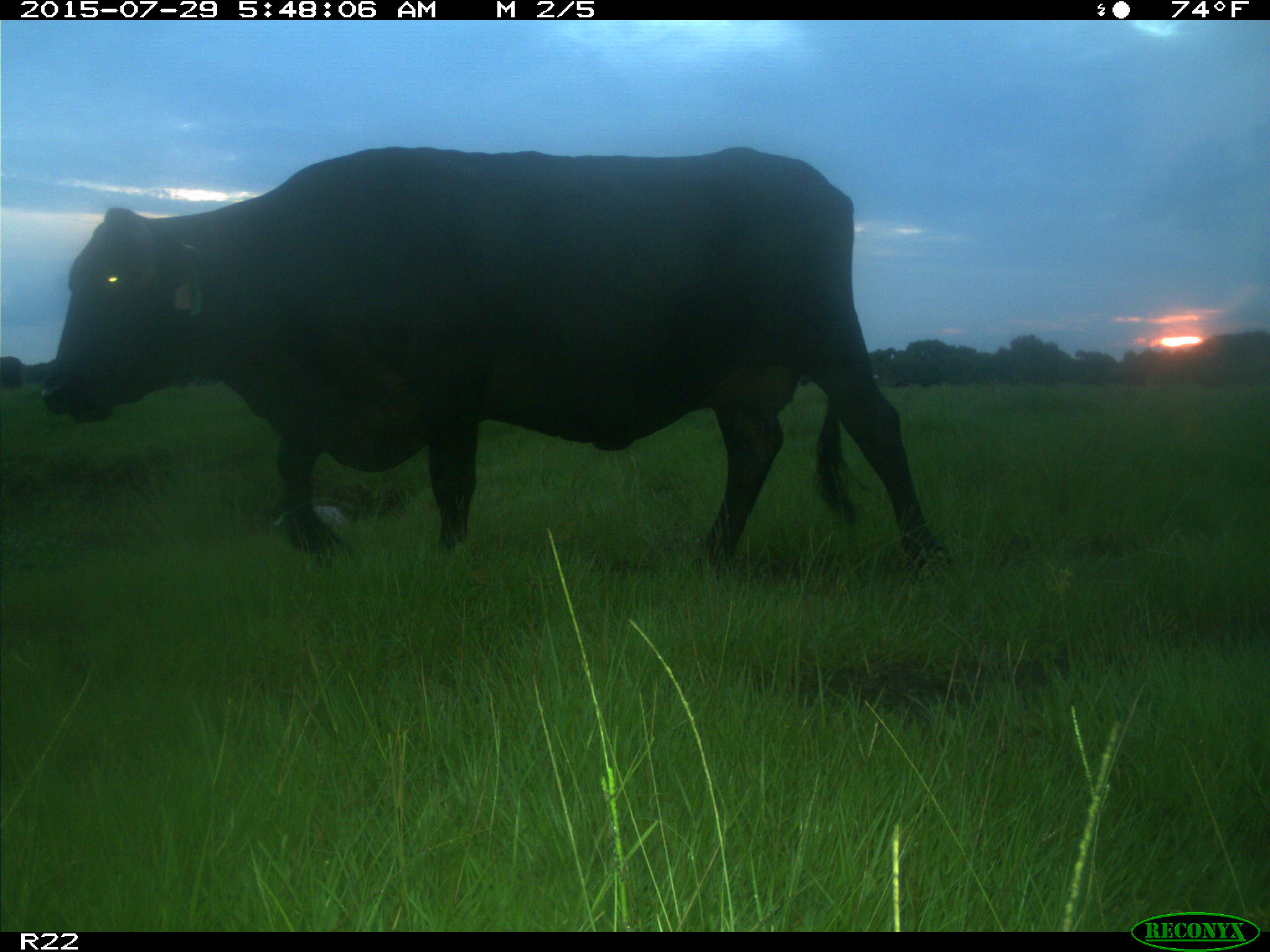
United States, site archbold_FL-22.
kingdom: Animalia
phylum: Chordata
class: Mammalia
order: Artiodactyla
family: Bovidae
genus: Bos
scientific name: Bos taurus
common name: domestic cow